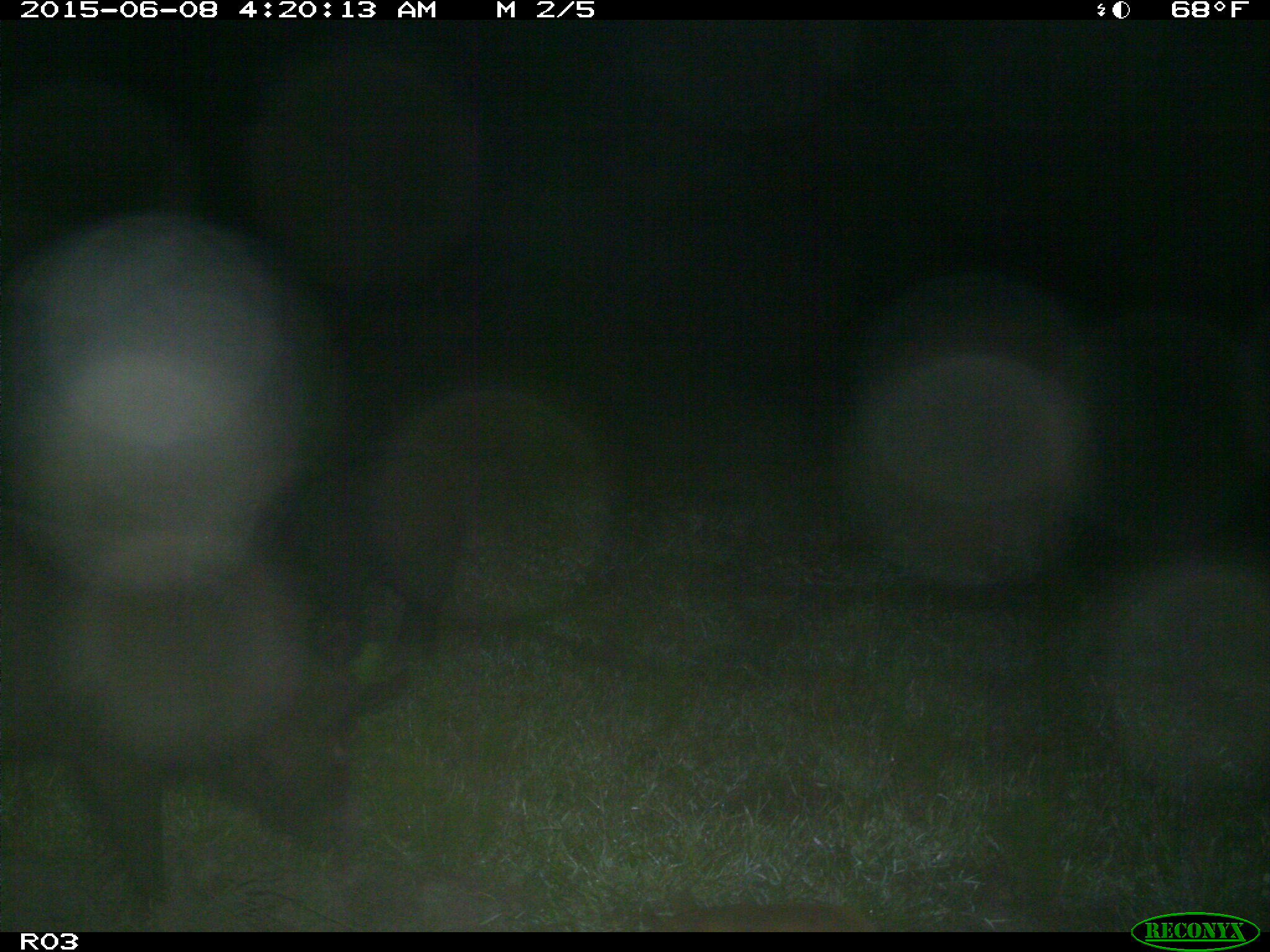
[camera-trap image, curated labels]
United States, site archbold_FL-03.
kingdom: Animalia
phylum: Chordata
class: Mammalia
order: Artiodactyla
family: Suidae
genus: Sus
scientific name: Sus scrofa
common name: wild boar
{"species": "Sus scrofa (wild boar)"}